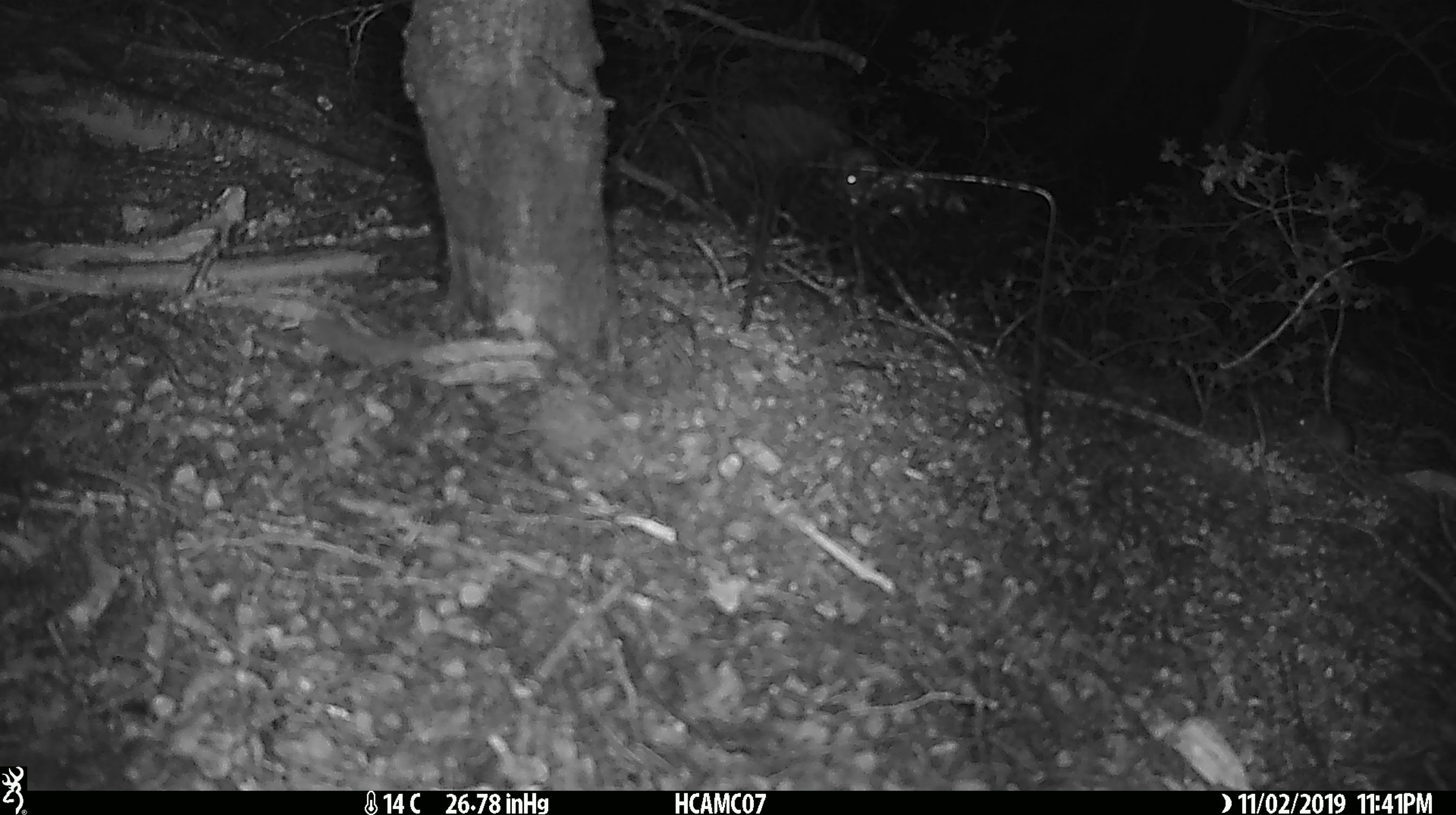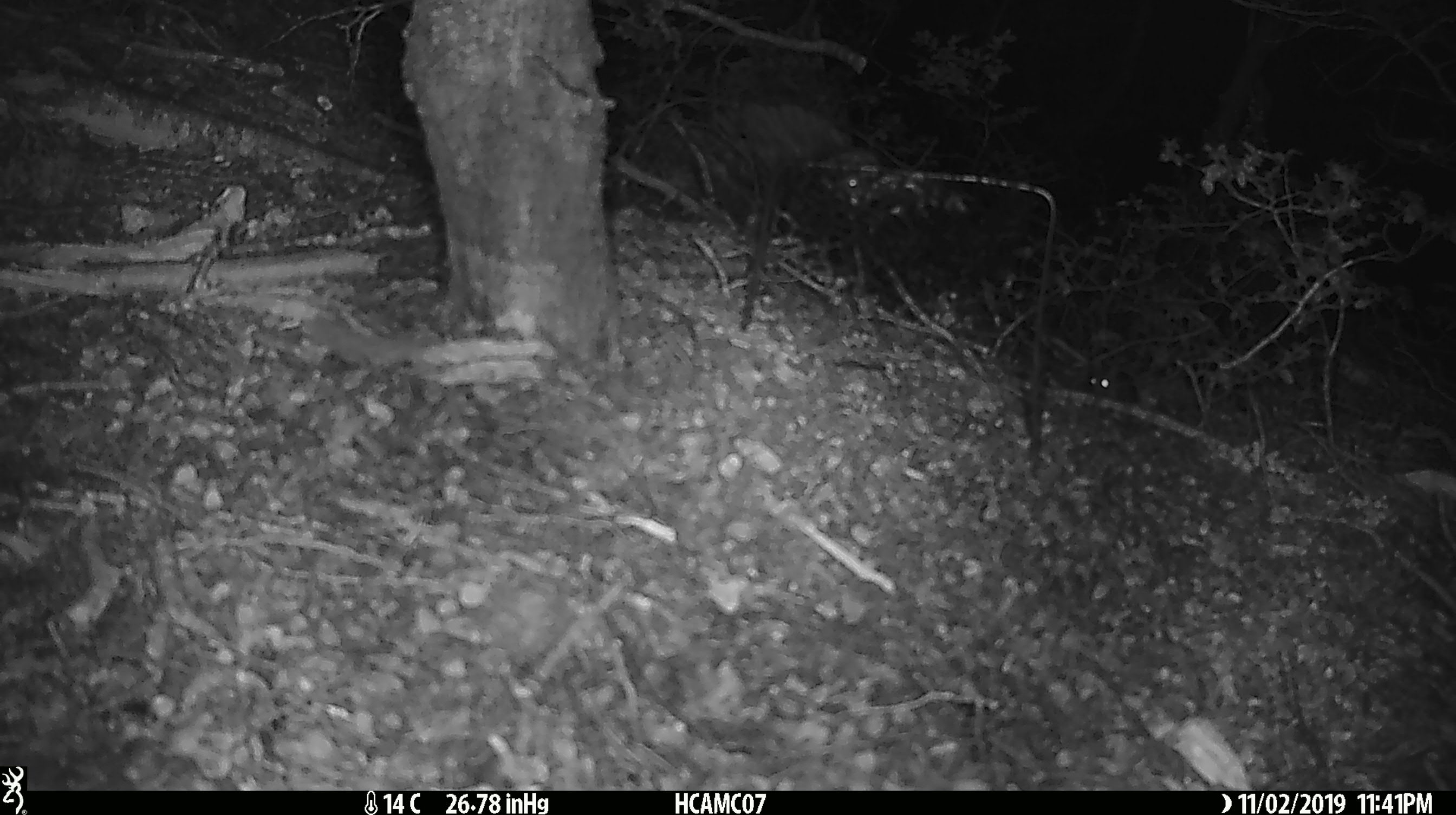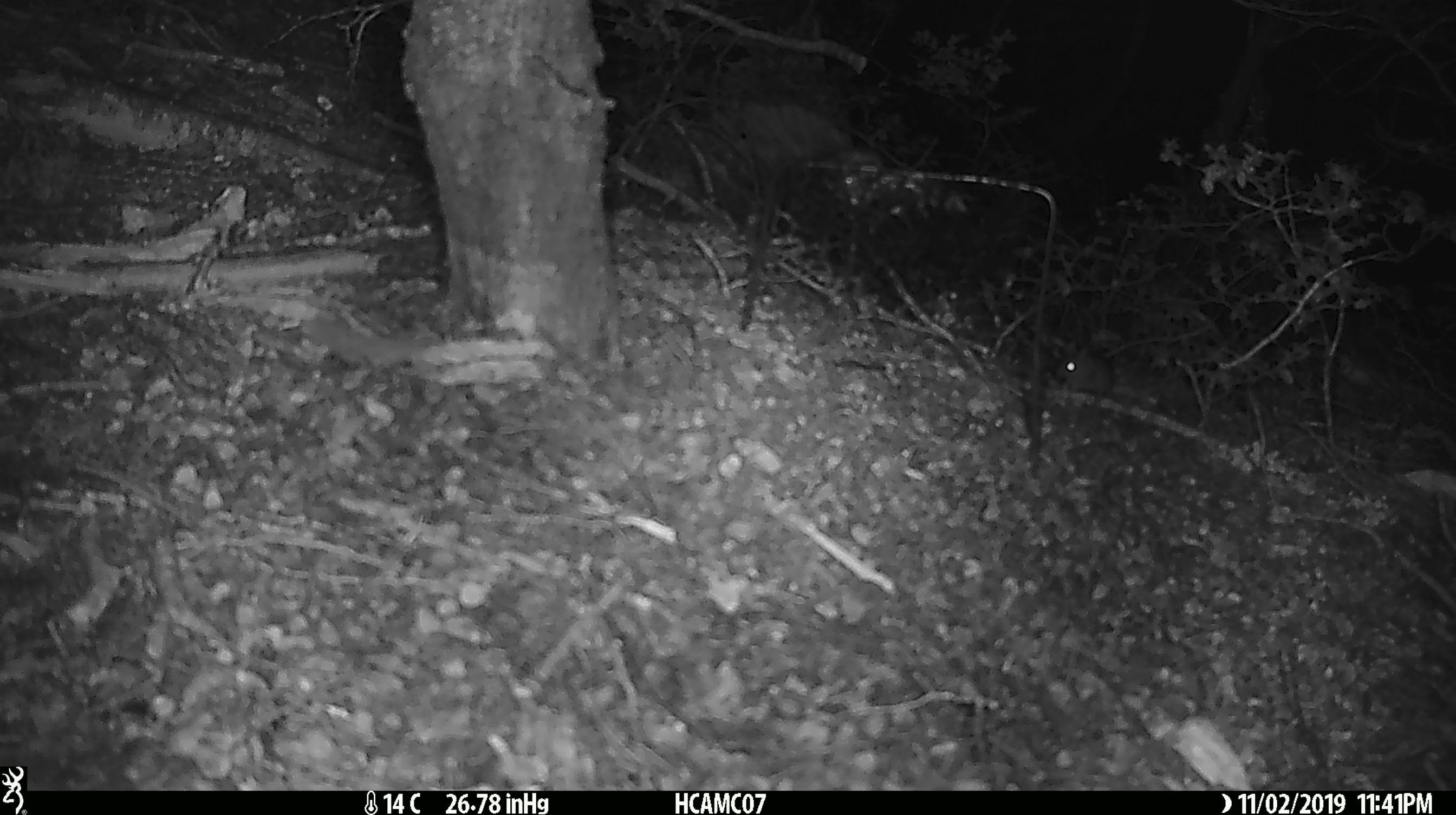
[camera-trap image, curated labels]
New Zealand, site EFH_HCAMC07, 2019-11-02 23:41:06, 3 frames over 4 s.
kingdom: Animalia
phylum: Chordata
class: Mammalia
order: Rodentia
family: Muridae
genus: Mus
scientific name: Mus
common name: mouse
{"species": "mouse (Mus)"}